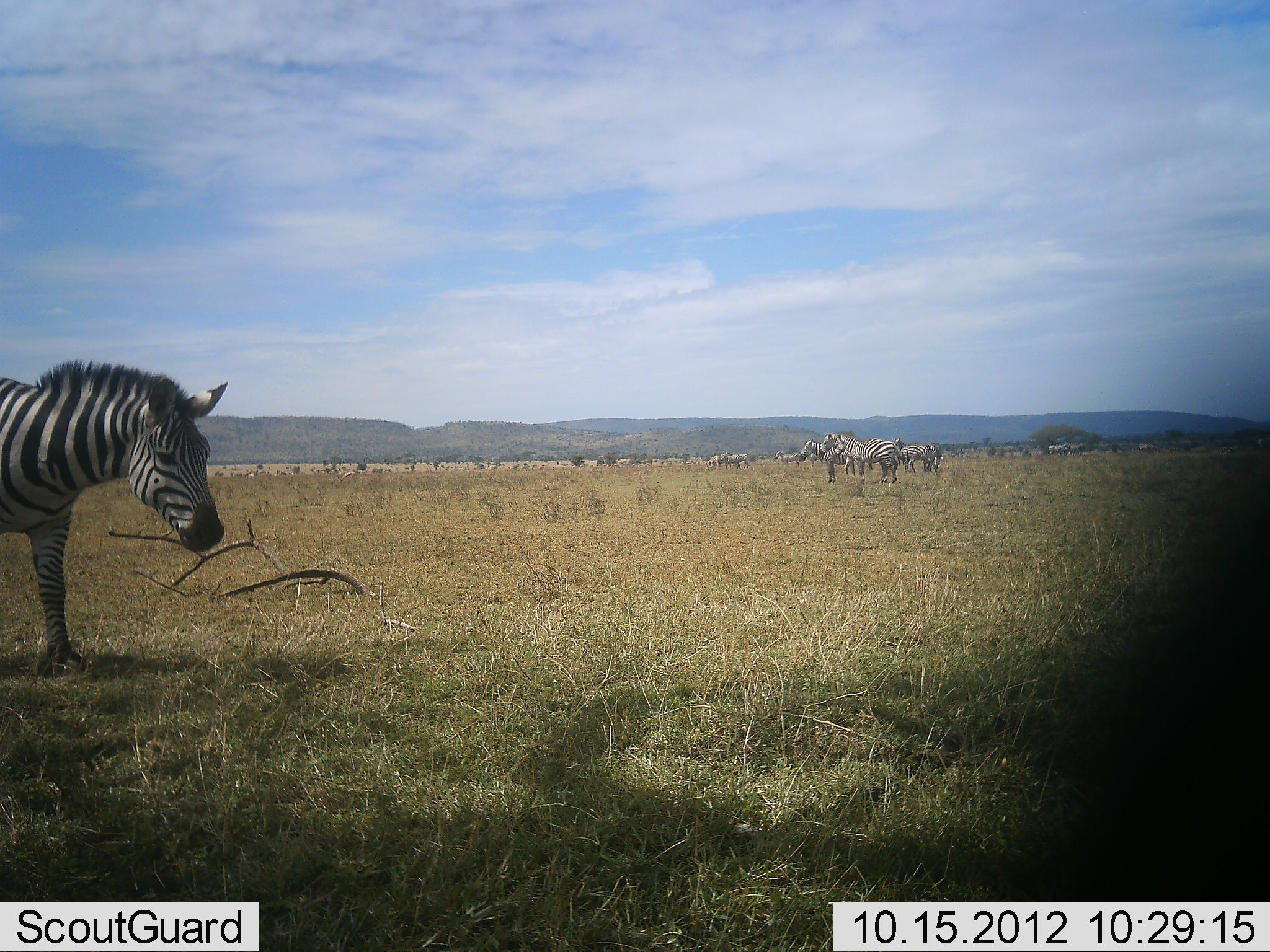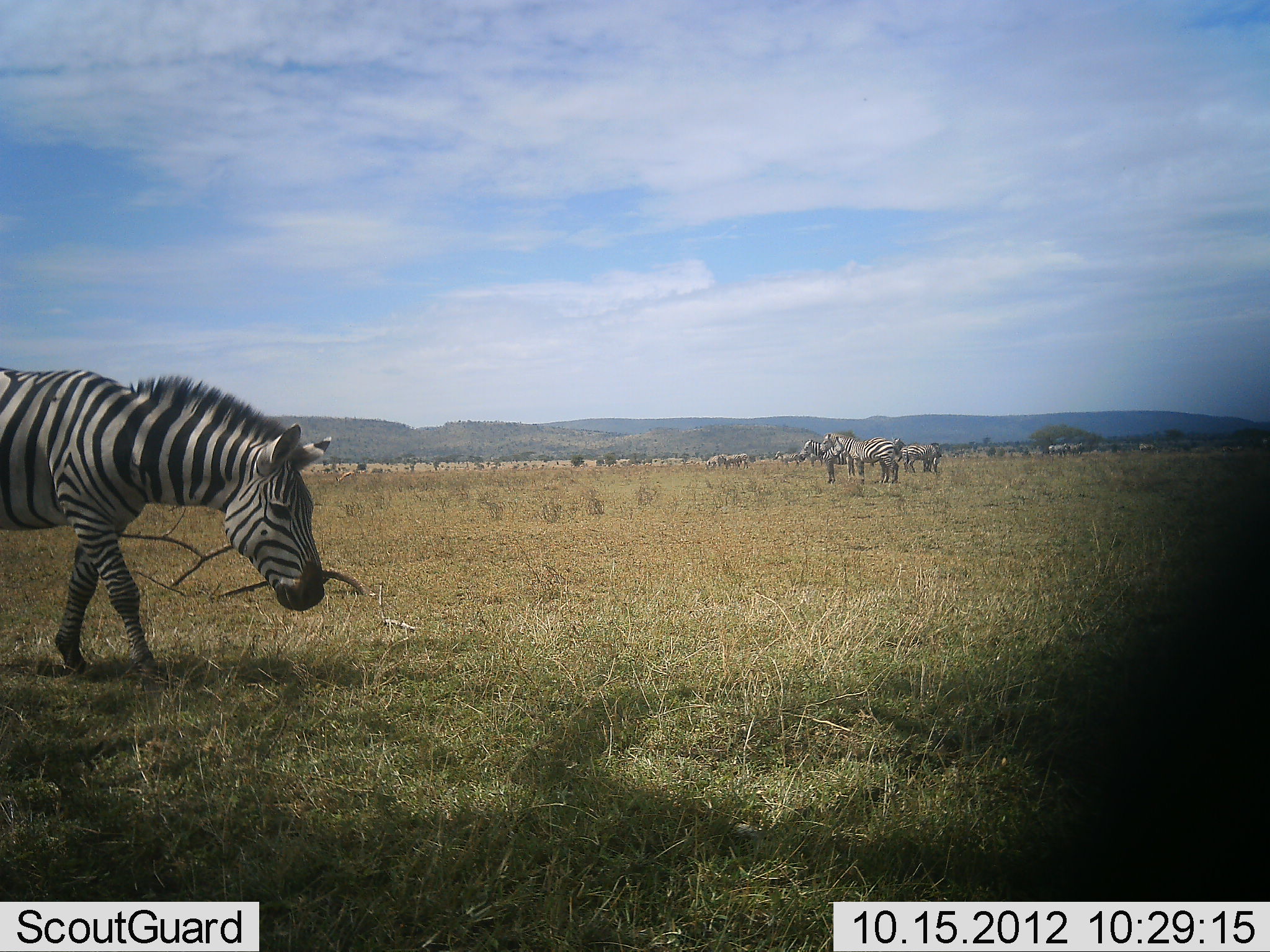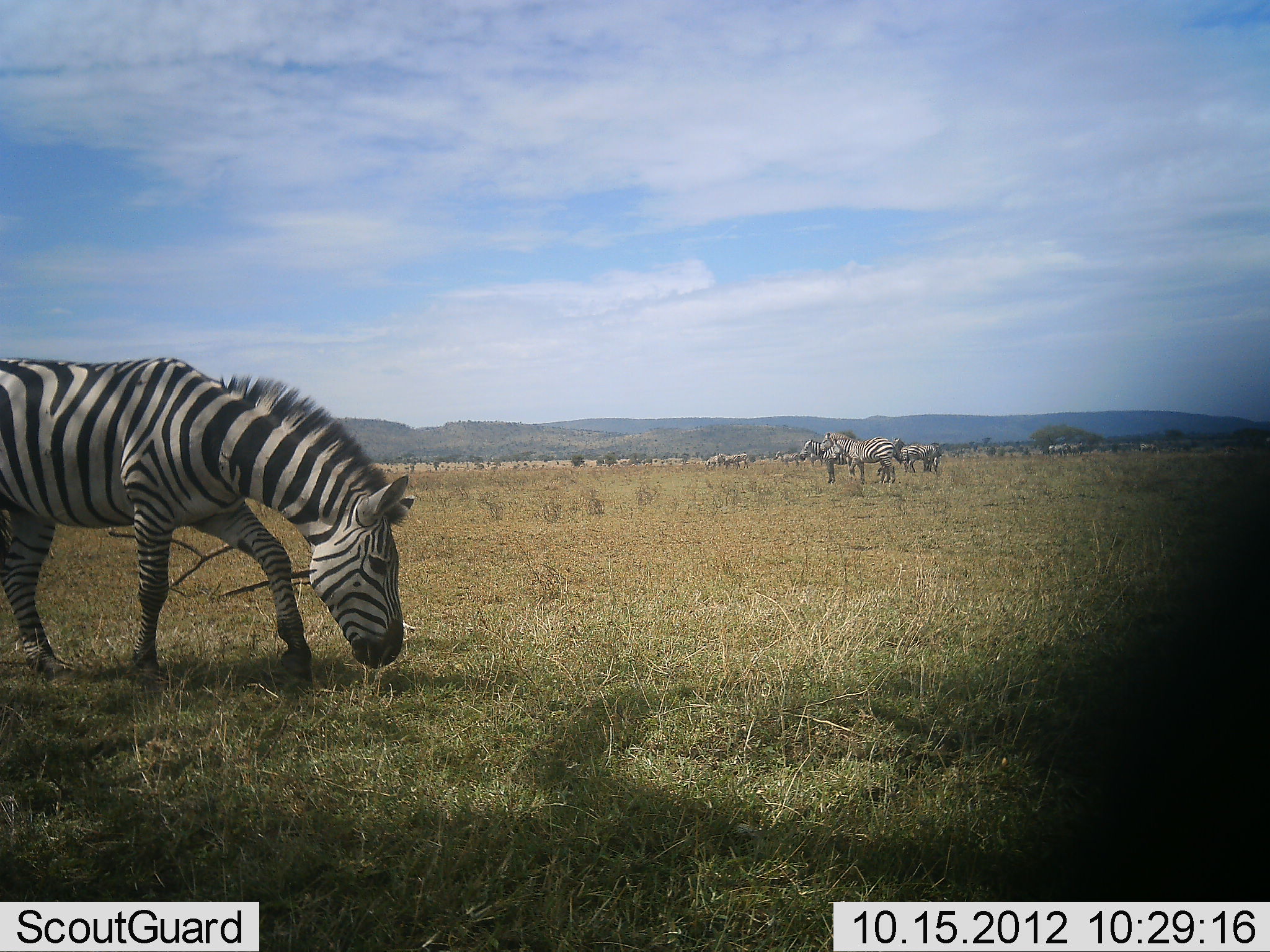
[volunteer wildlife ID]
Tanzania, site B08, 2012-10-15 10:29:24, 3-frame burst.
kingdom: Animalia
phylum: Chordata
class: Mammalia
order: Perissodactyla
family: Equidae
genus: Equus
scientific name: Equus quagga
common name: plains zebra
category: zebra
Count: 7.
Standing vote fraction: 70%.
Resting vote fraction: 0%.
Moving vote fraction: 80%.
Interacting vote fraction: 10%.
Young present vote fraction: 0%.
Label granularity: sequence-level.